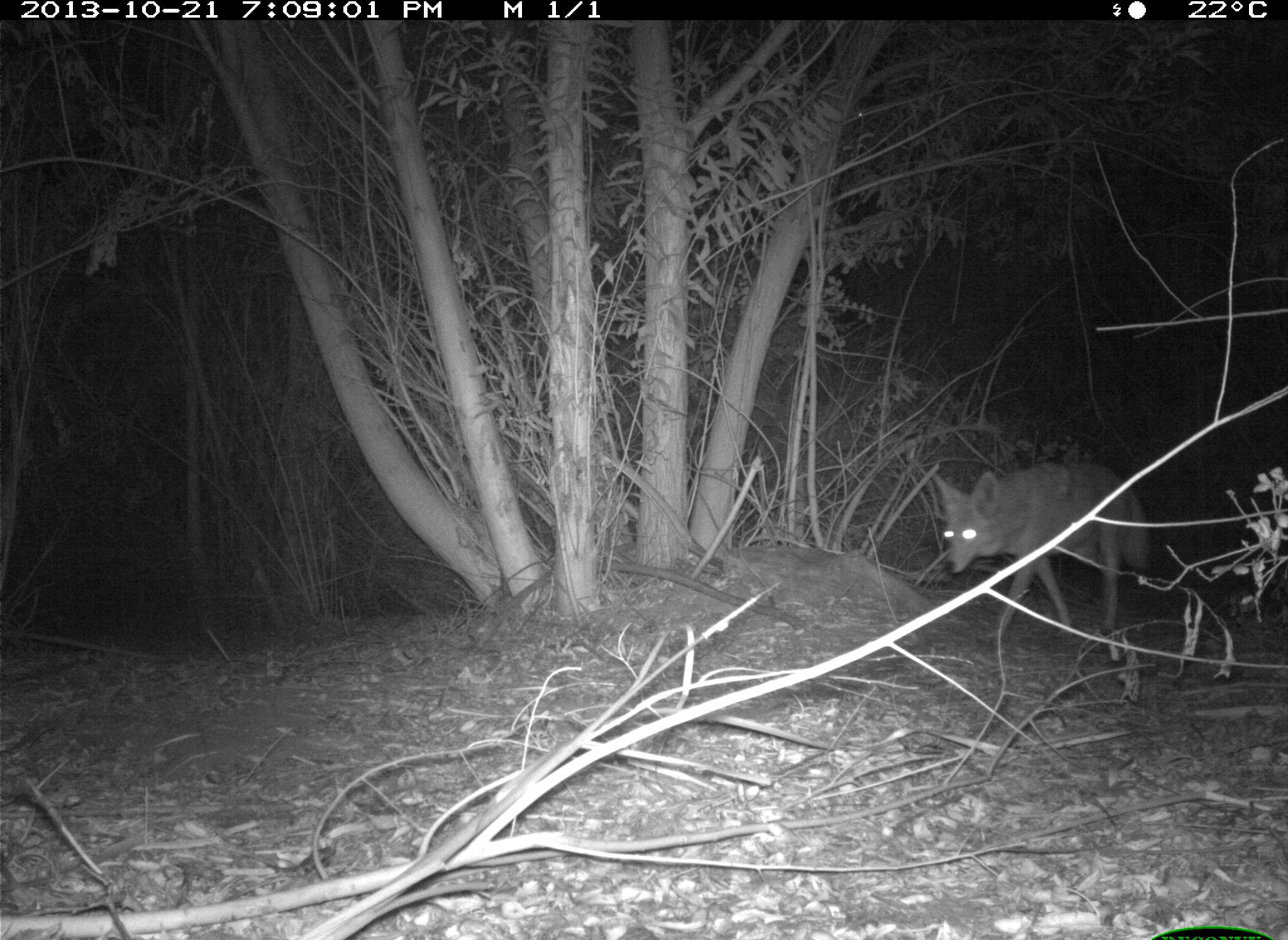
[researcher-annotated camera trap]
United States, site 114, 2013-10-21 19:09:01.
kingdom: Animalia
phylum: Chordata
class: Mammalia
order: Carnivora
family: Canidae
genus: Canis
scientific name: Canis latrans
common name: coyote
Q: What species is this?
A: Coyote (Canis latrans).